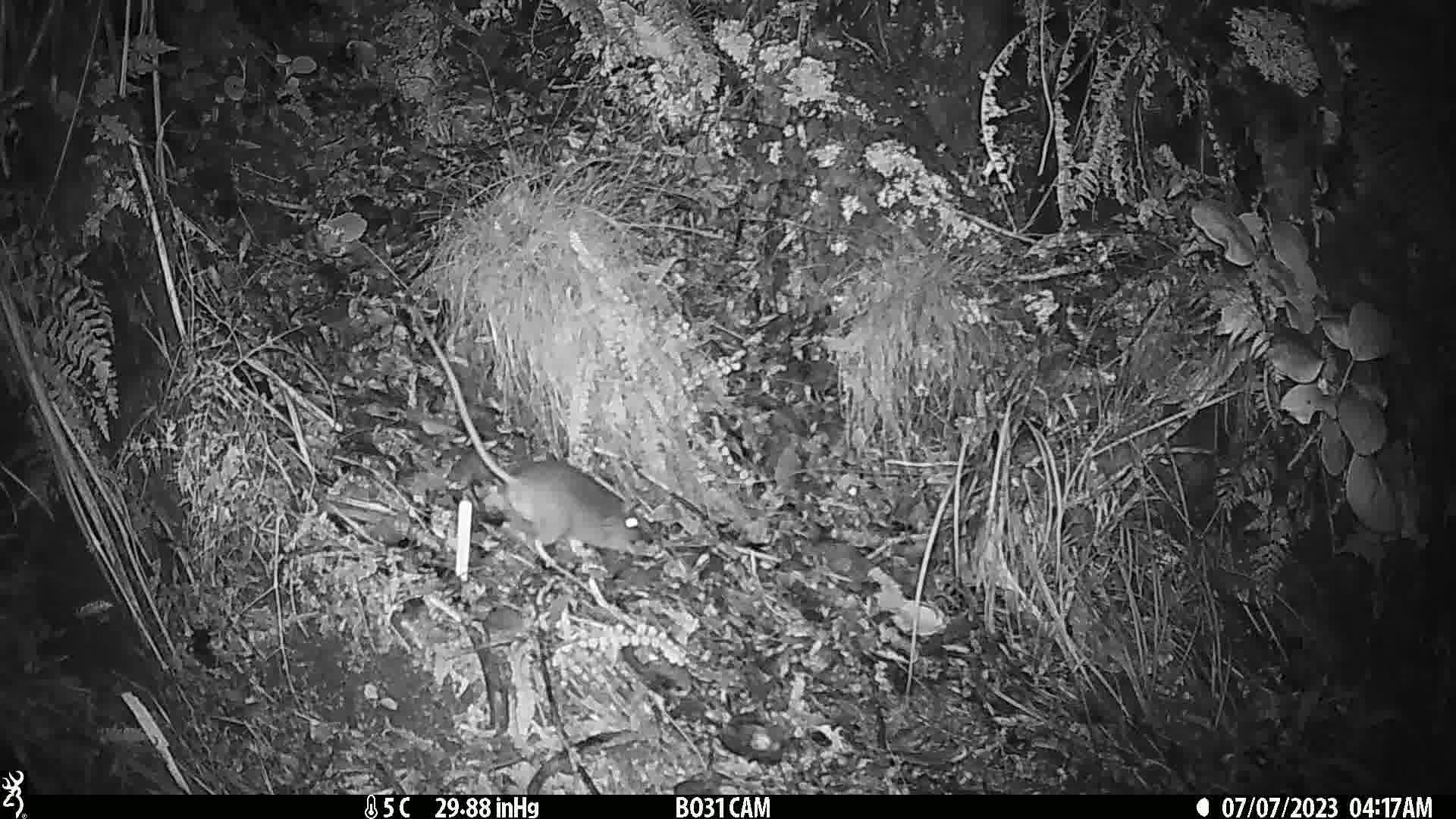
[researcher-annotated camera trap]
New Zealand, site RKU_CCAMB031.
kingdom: Animalia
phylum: Chordata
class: Mammalia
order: Rodentia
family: Muridae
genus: Rattus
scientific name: Rattus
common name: rat